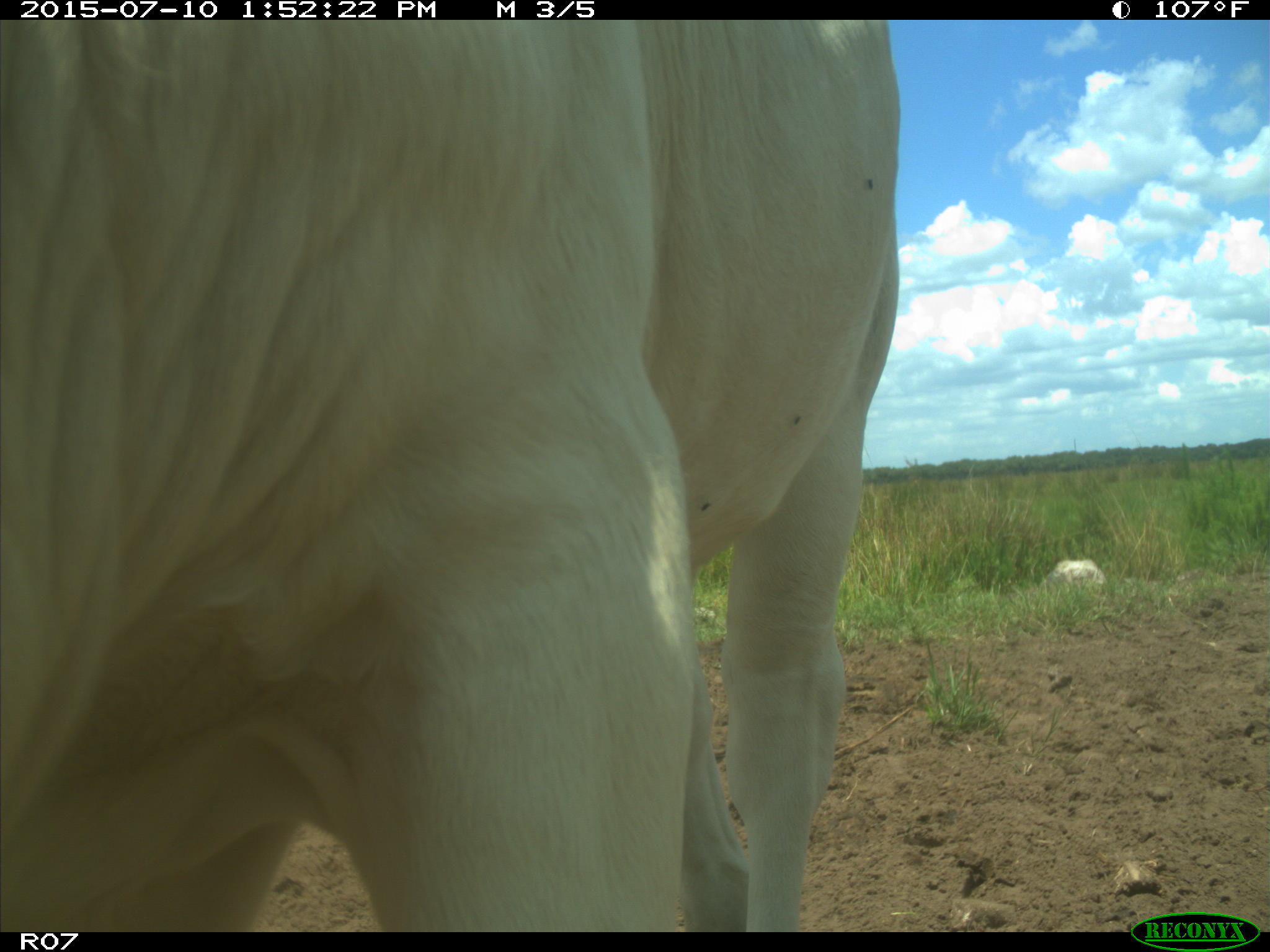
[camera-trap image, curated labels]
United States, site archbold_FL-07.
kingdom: Animalia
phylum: Chordata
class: Mammalia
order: Artiodactyla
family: Bovidae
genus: Bos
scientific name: Bos taurus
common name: domestic cow